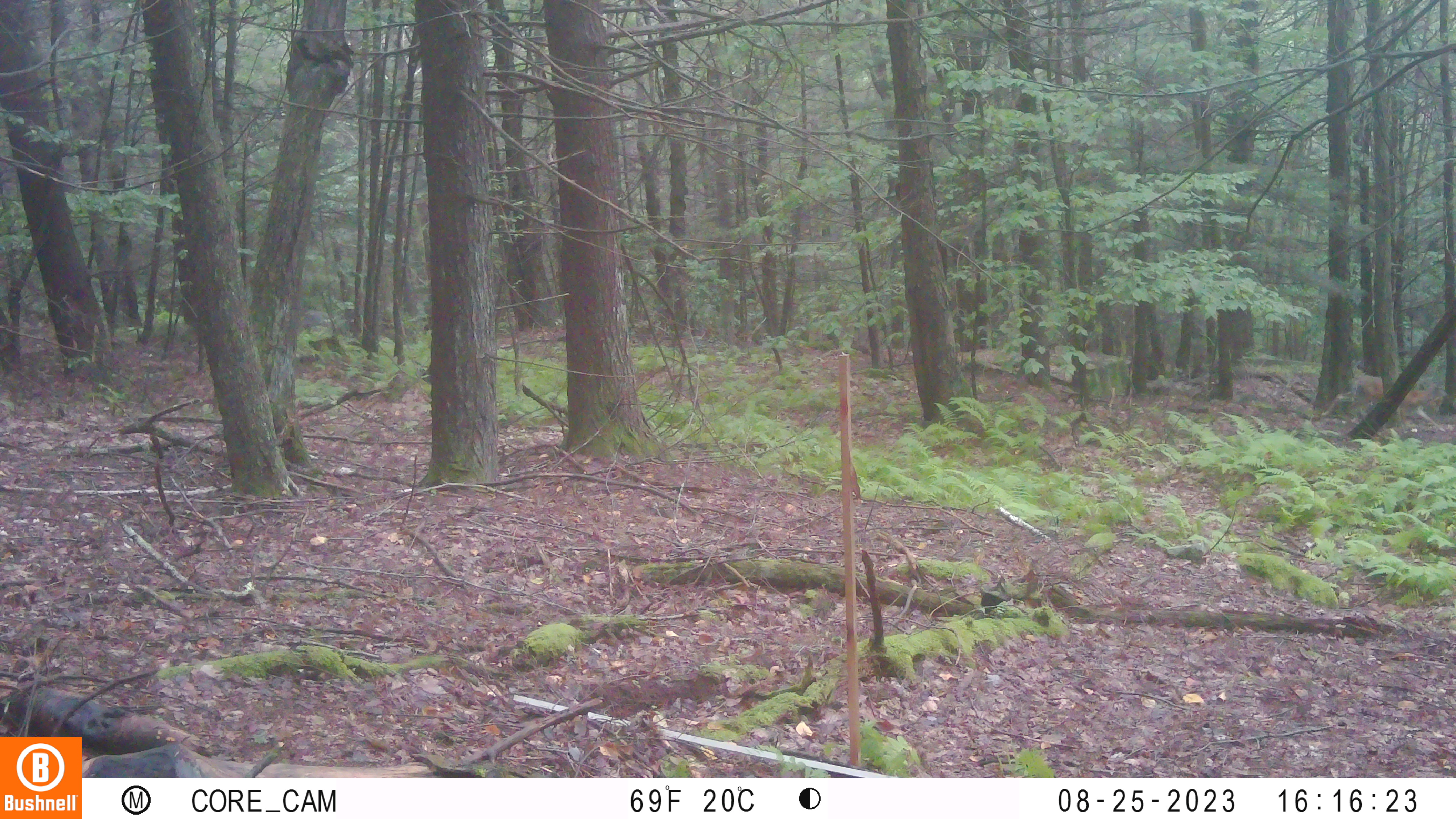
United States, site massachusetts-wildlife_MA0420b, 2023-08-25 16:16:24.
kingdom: Animalia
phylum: Chordata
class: Mammalia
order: Artiodactyla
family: Cervidae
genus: Odocoileus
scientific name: Odocoileus virginianus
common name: white-tailed deer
White-tailed deer (Odocoileus virginianus).